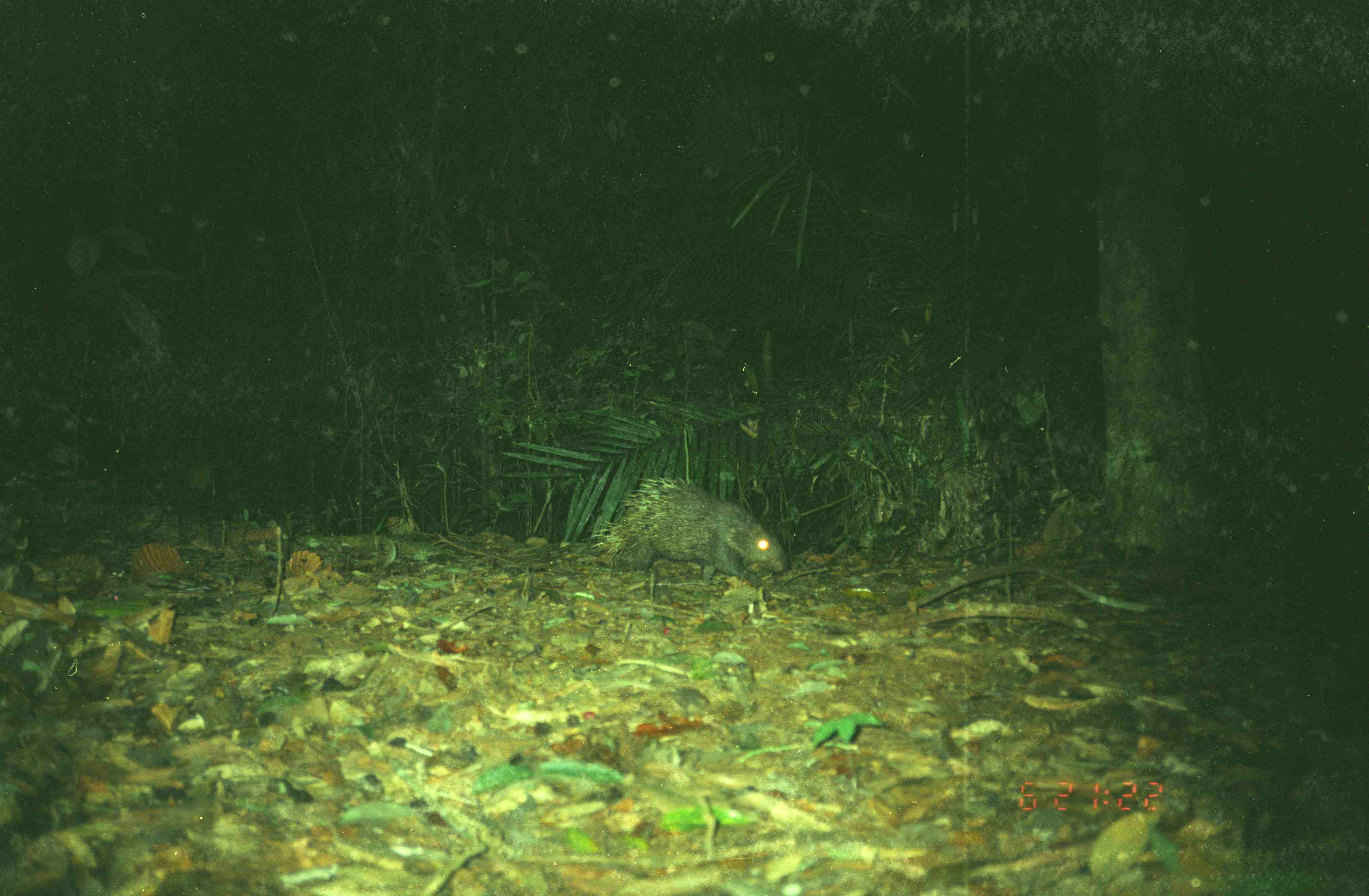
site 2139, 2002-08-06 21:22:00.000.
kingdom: Animalia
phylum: Chordata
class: Mammalia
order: Rodentia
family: Hystricidae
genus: Hystrix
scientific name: Hystrix brachyura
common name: east asian porcupine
Hystrix brachyura (east asian porcupine), count 1.